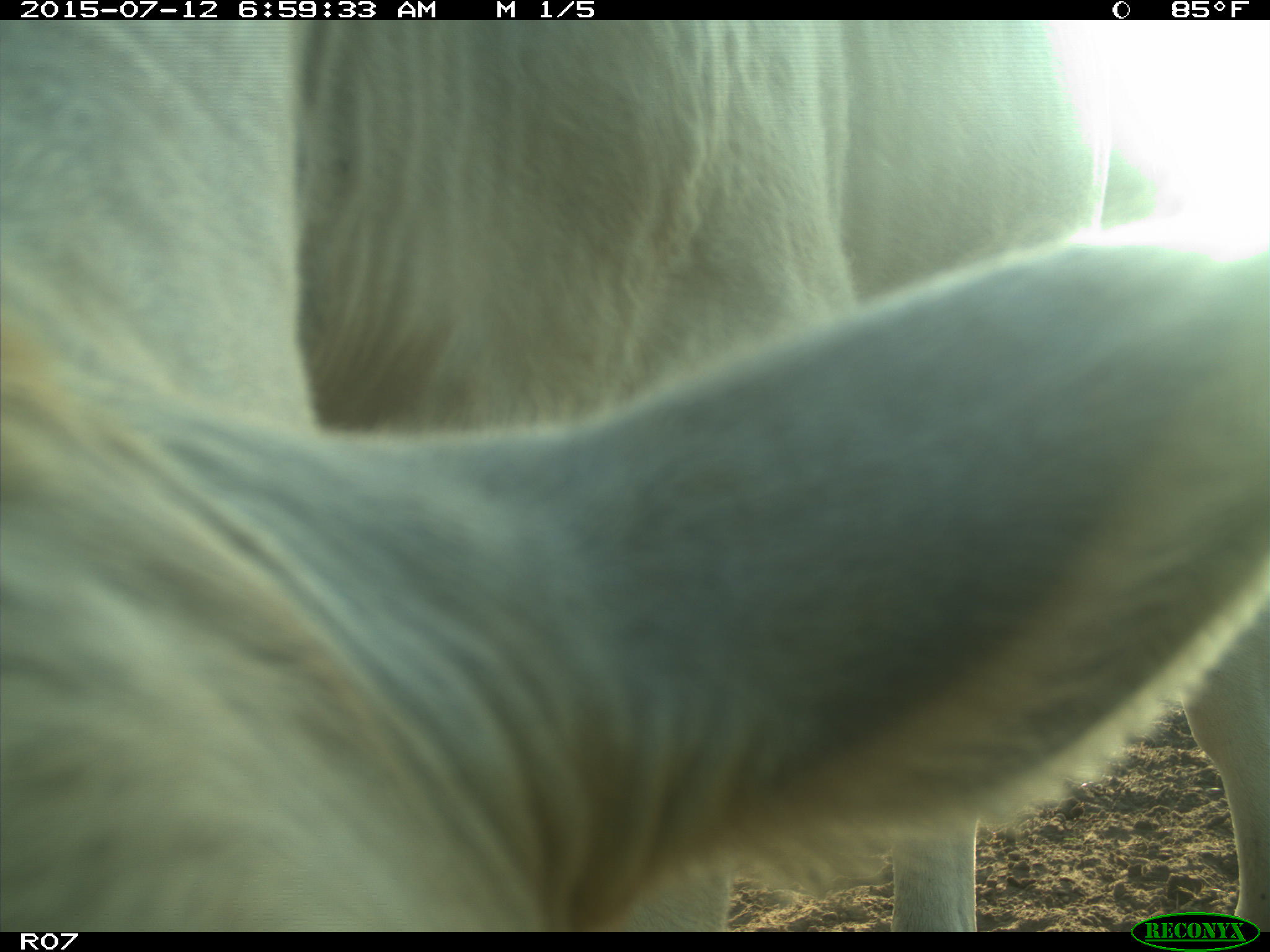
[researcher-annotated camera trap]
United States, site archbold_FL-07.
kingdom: Animalia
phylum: Chordata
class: Mammalia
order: Artiodactyla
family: Bovidae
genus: Bos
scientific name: Bos taurus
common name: domestic cow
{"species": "Bos taurus (domestic cow)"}